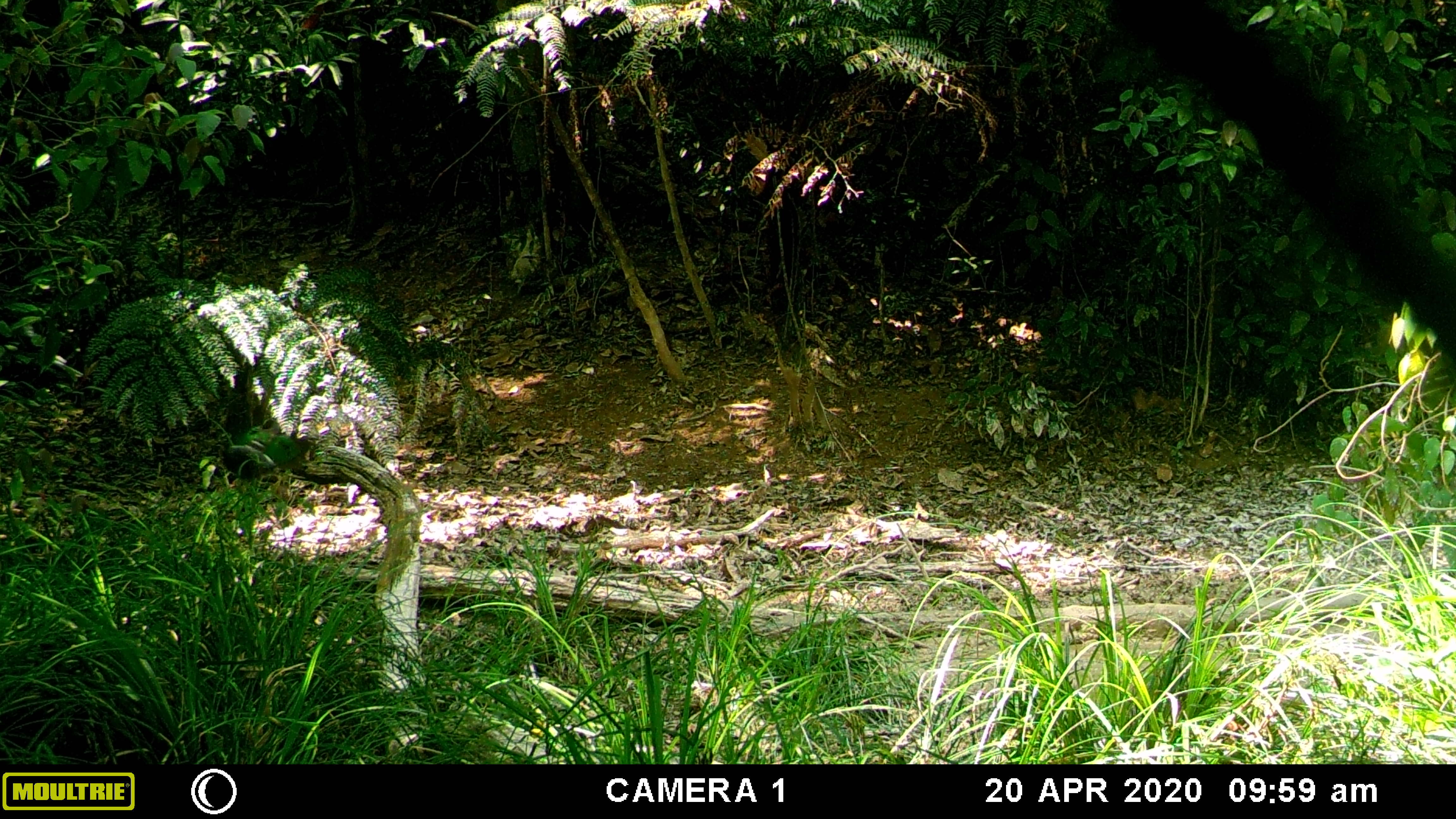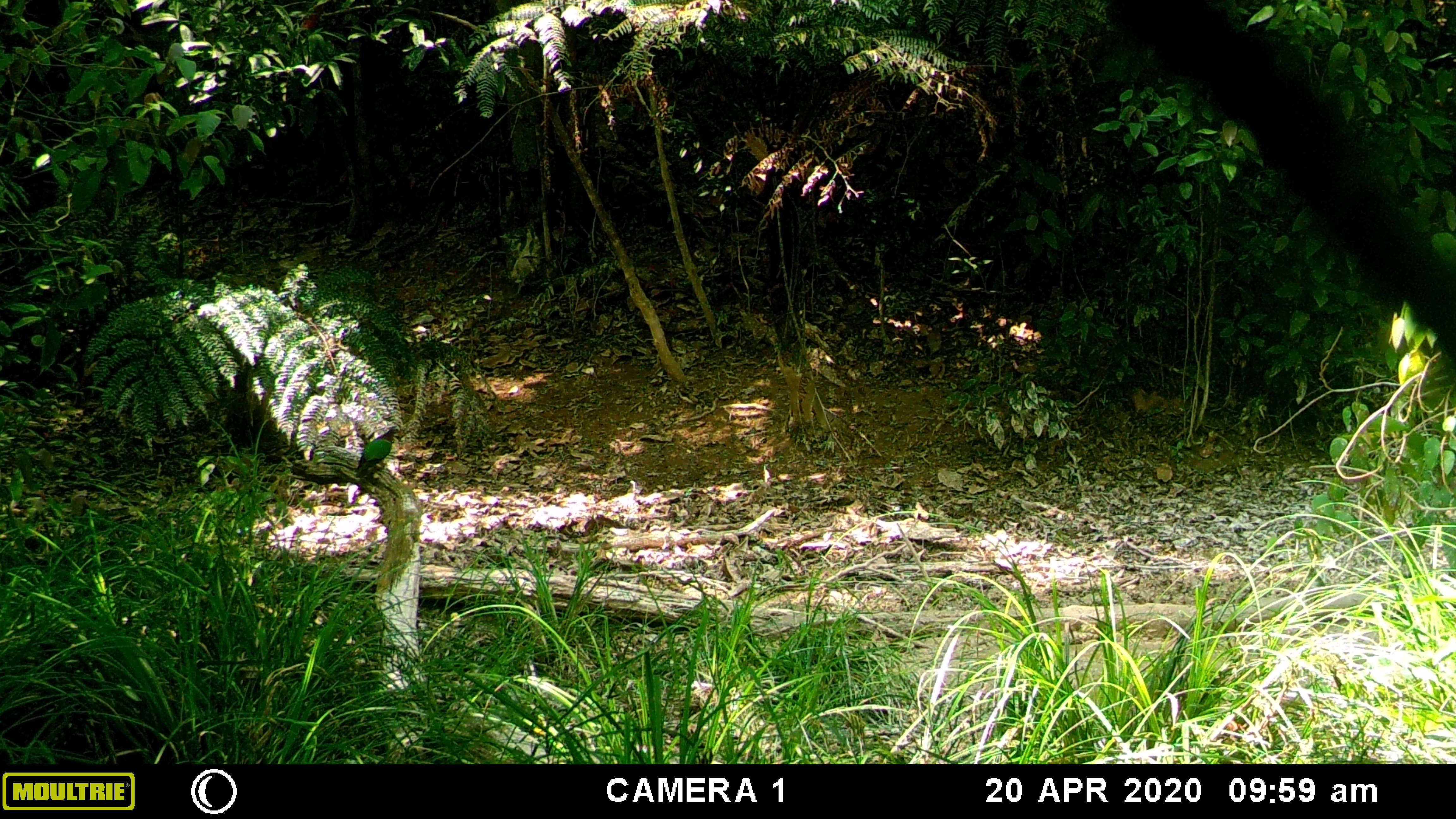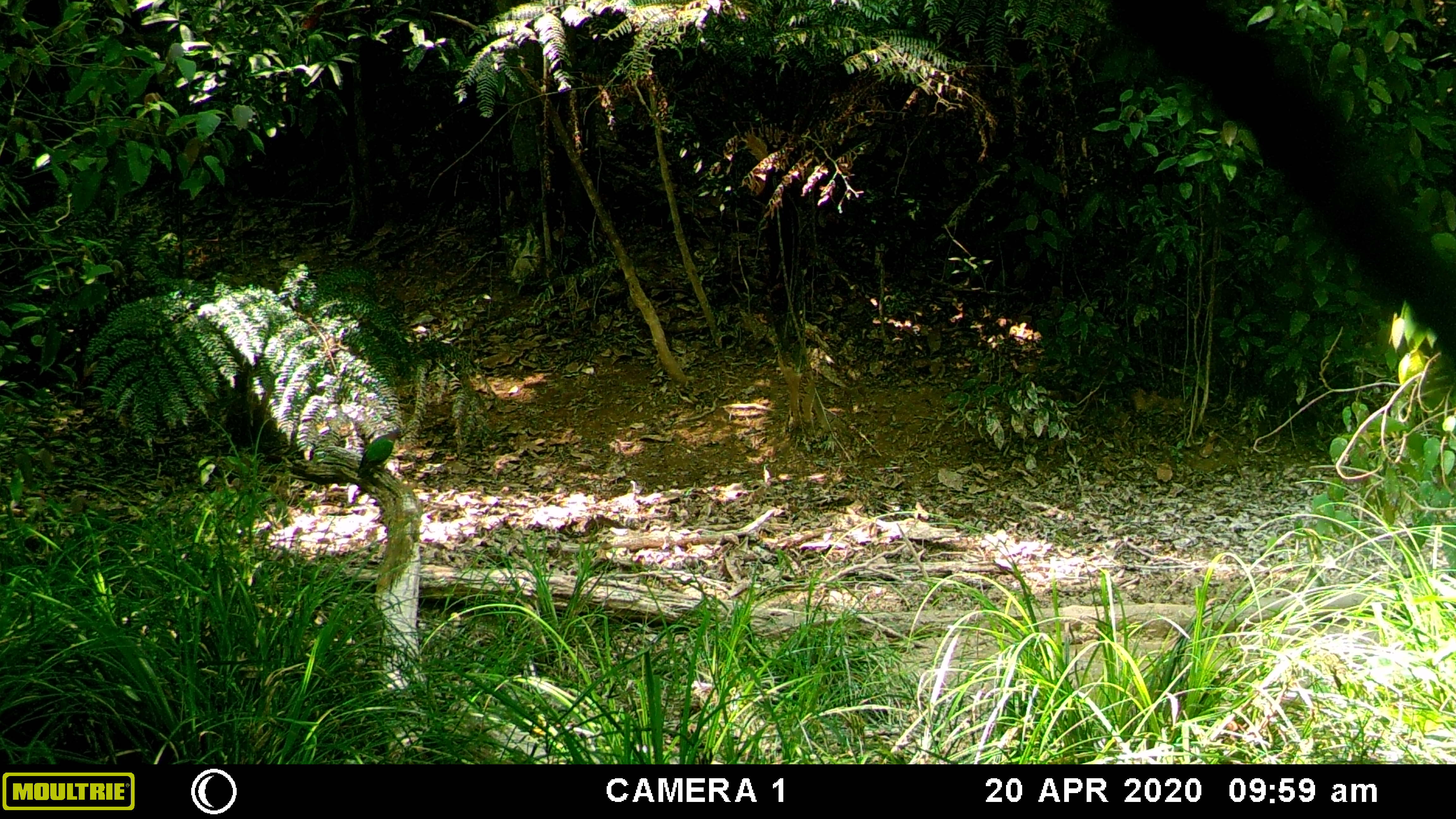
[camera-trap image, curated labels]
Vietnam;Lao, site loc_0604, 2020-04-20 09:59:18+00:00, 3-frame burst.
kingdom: Animalia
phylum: Chordata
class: Aves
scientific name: Aves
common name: bird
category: unidentified bird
Unidentified bird (bird) (Aves). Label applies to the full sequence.